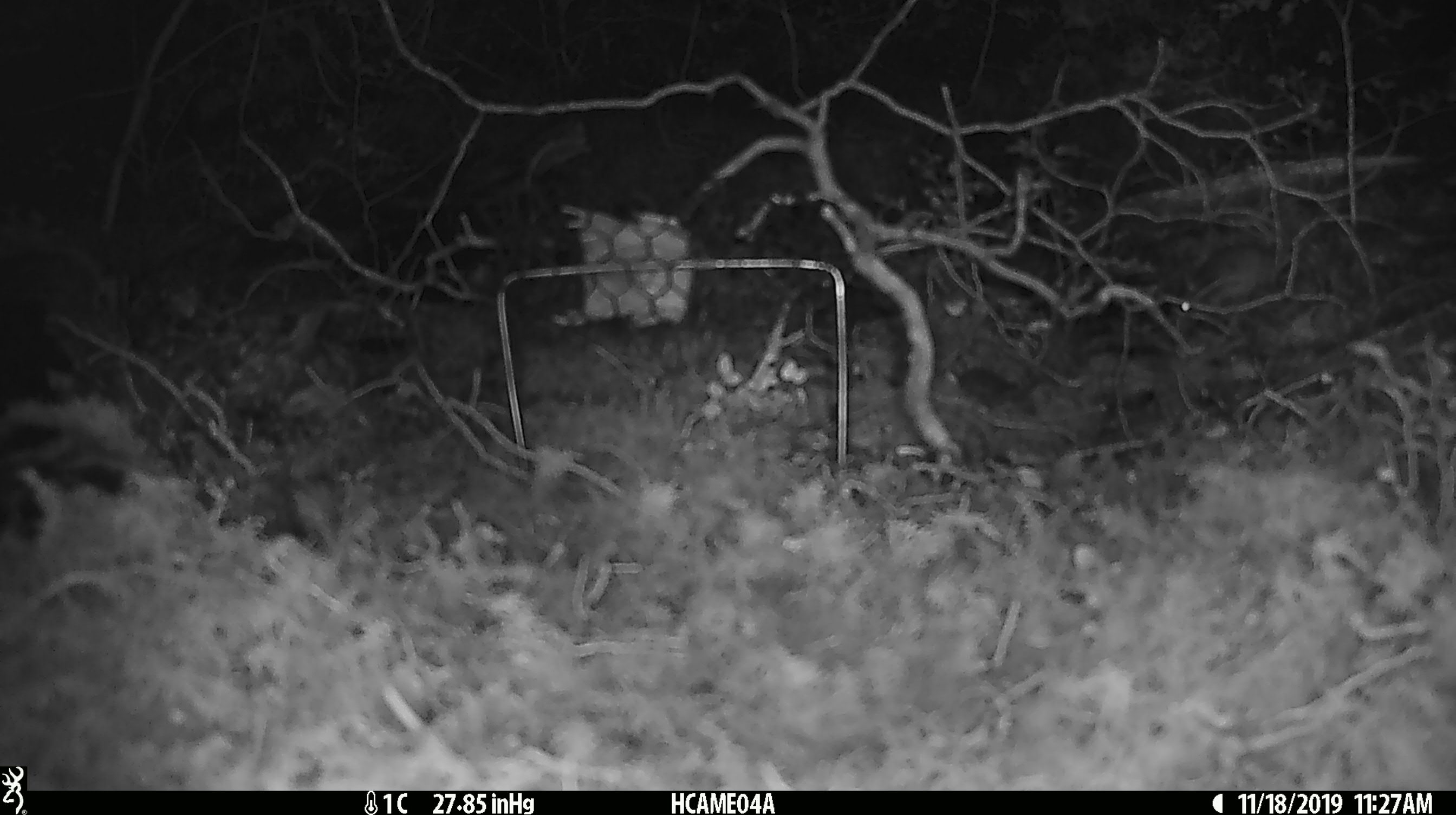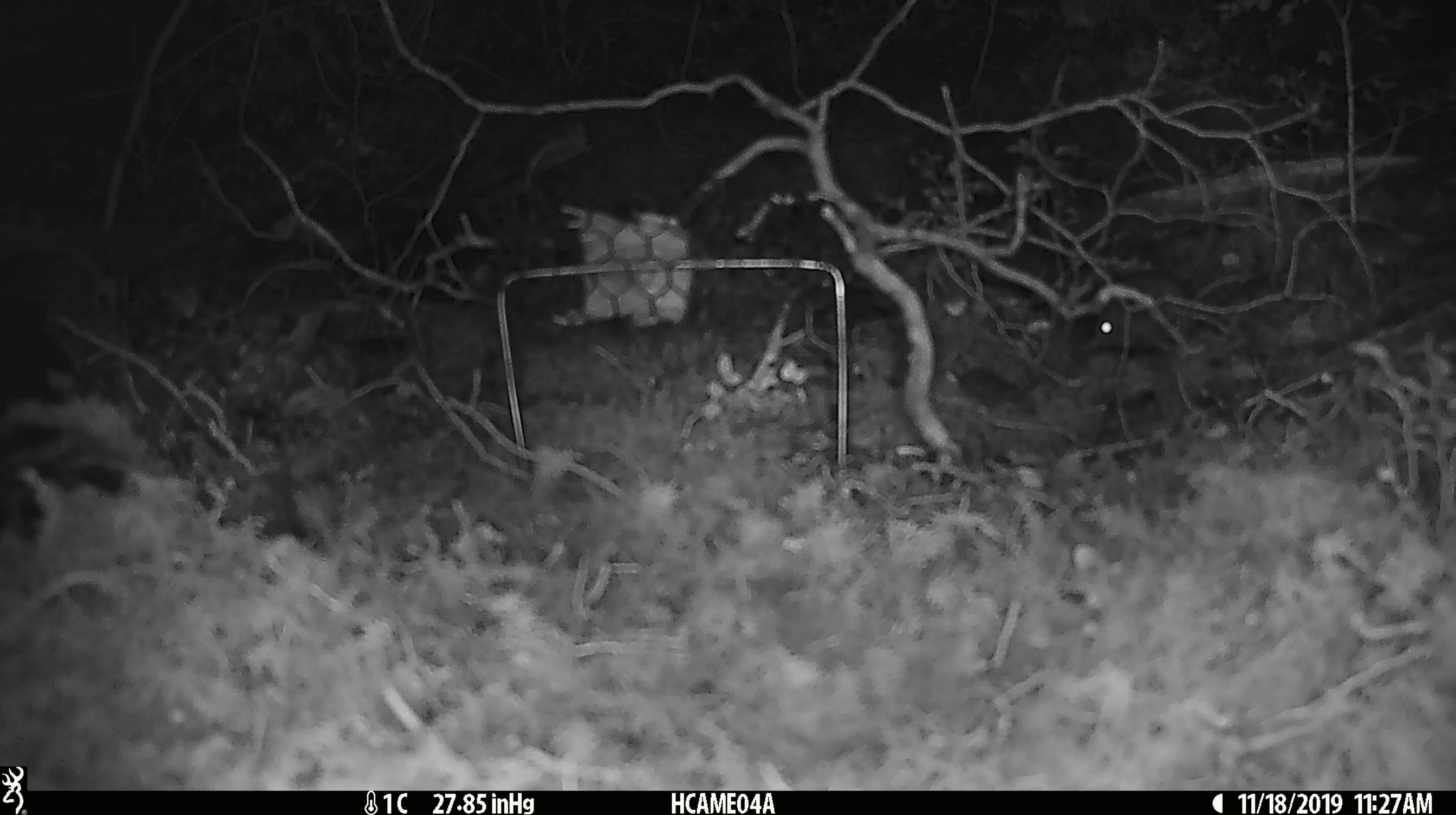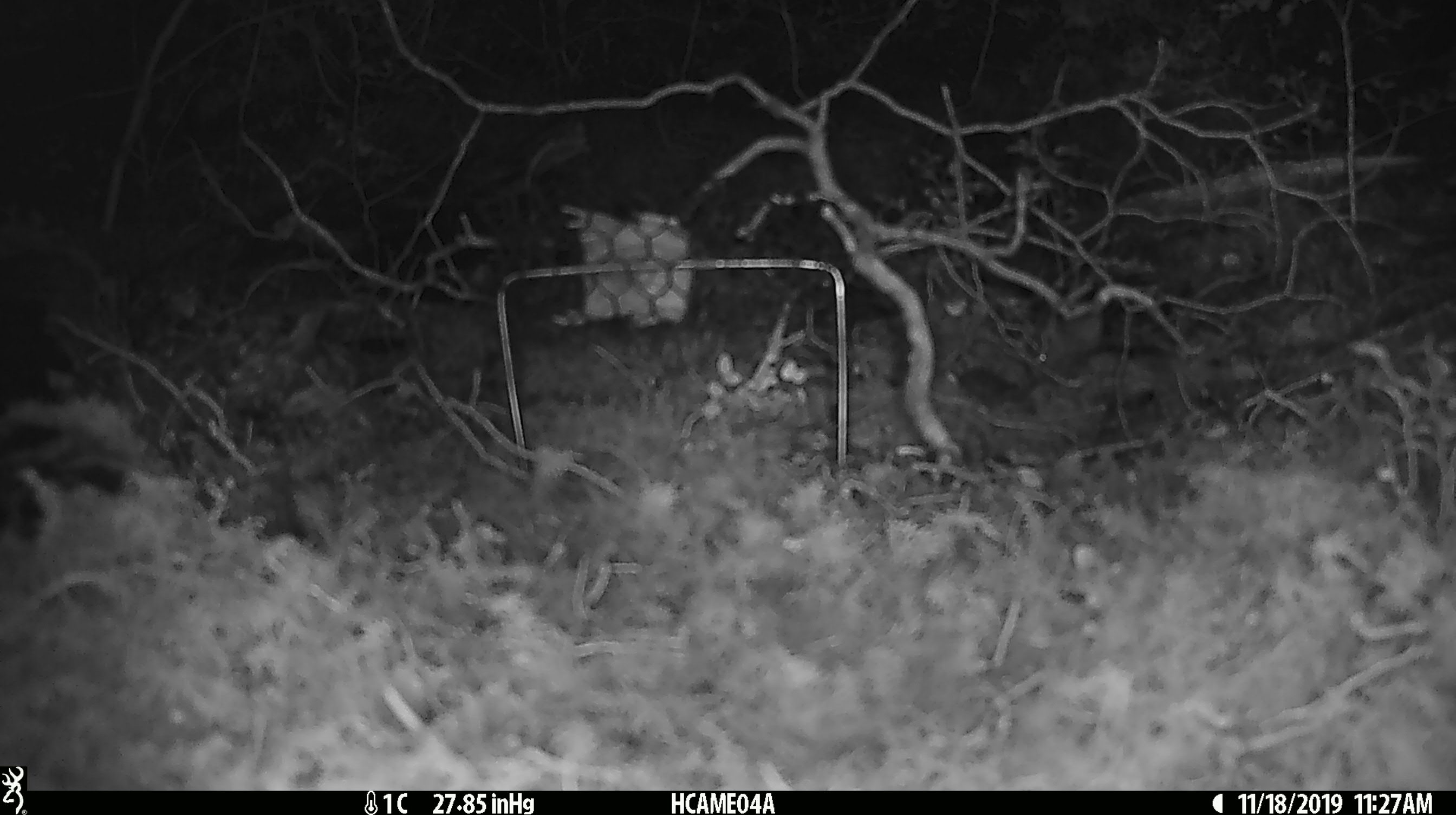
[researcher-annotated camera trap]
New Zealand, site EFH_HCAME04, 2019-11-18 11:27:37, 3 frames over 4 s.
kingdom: Animalia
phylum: Chordata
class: Mammalia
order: Rodentia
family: Muridae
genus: Mus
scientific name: Mus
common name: mouse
Mouse (Mus).